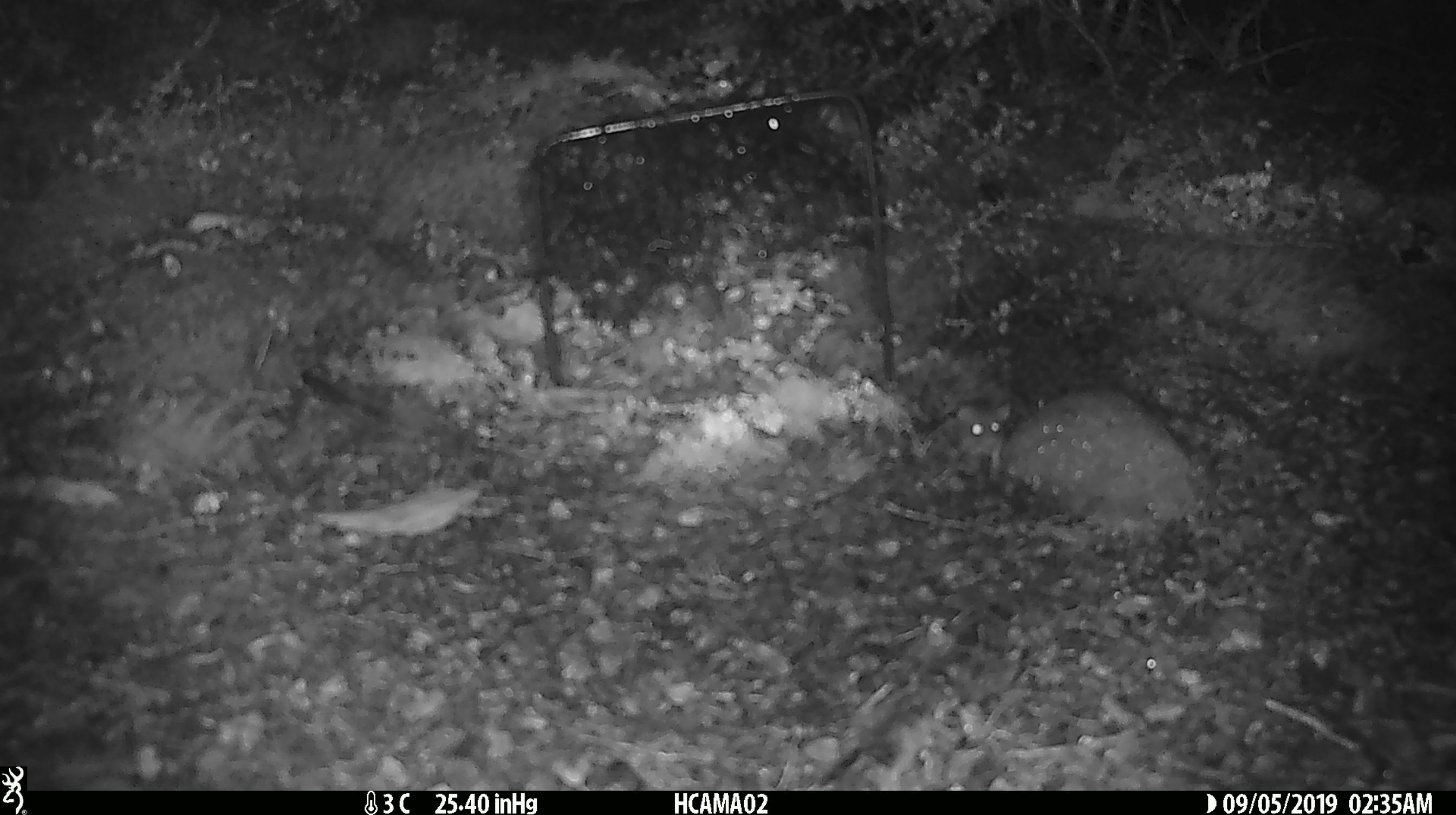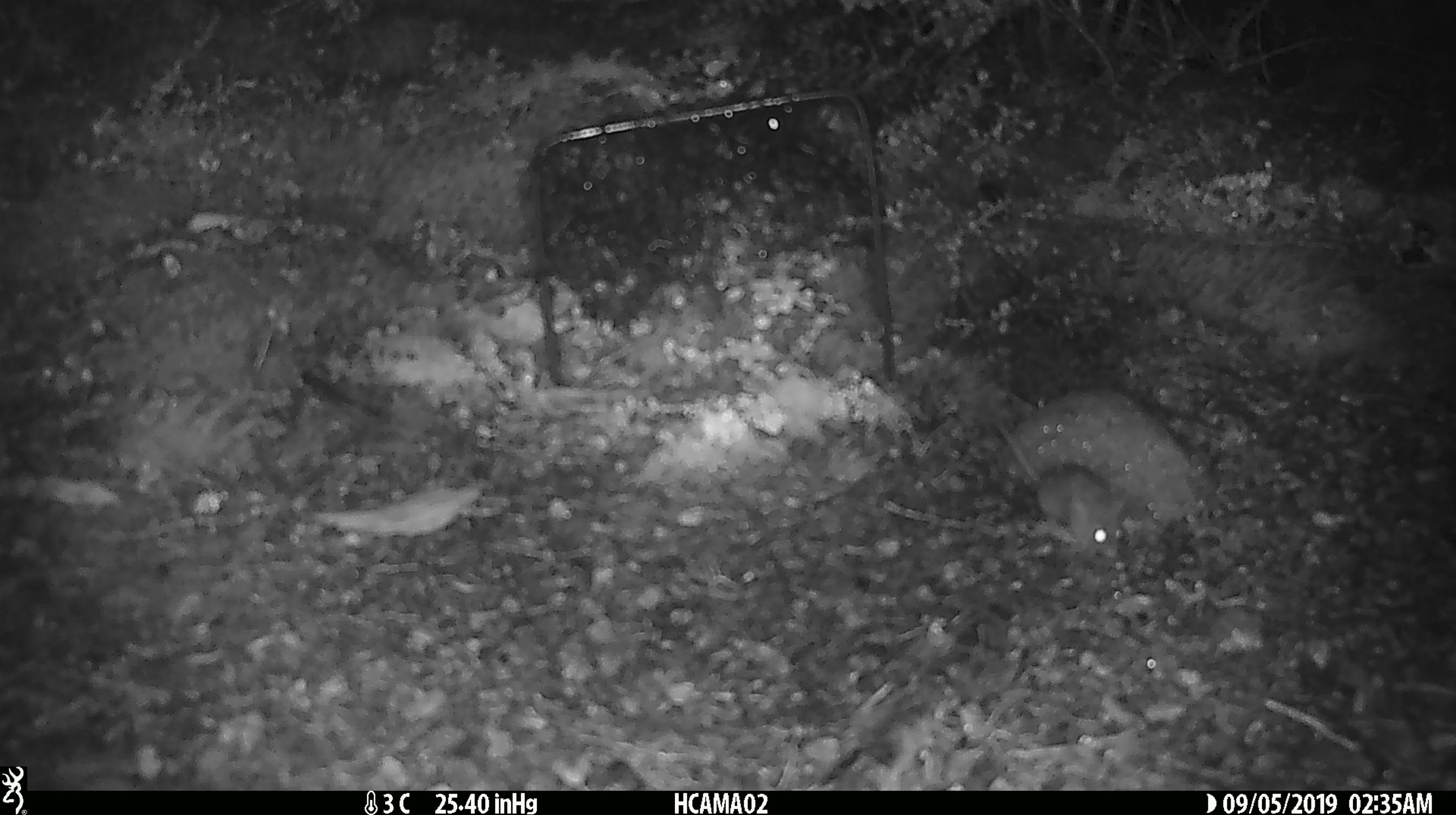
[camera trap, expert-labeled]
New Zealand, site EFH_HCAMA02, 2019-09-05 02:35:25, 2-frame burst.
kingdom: Animalia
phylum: Chordata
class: Mammalia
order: Rodentia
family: Muridae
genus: Mus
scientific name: Mus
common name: mouse